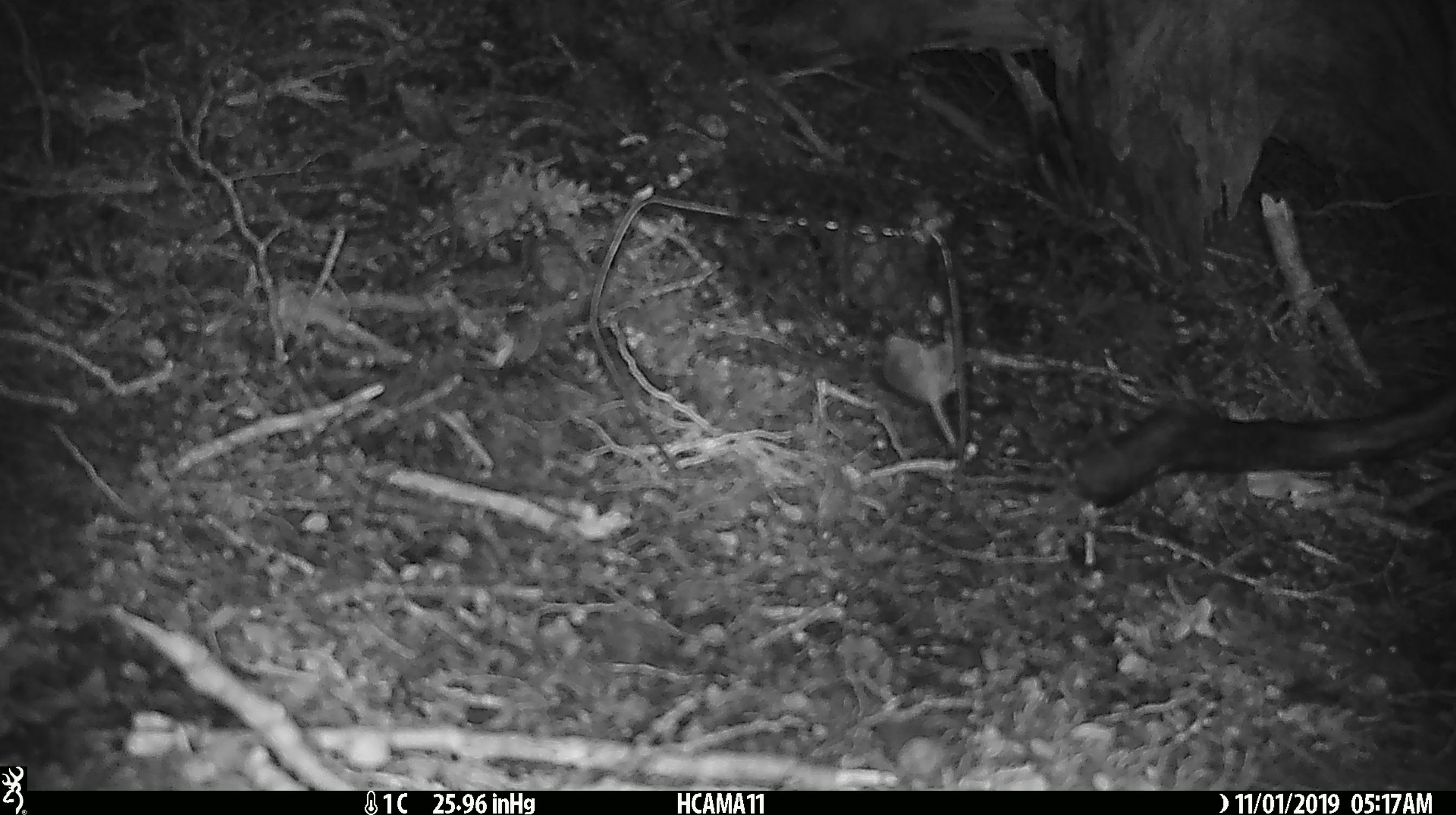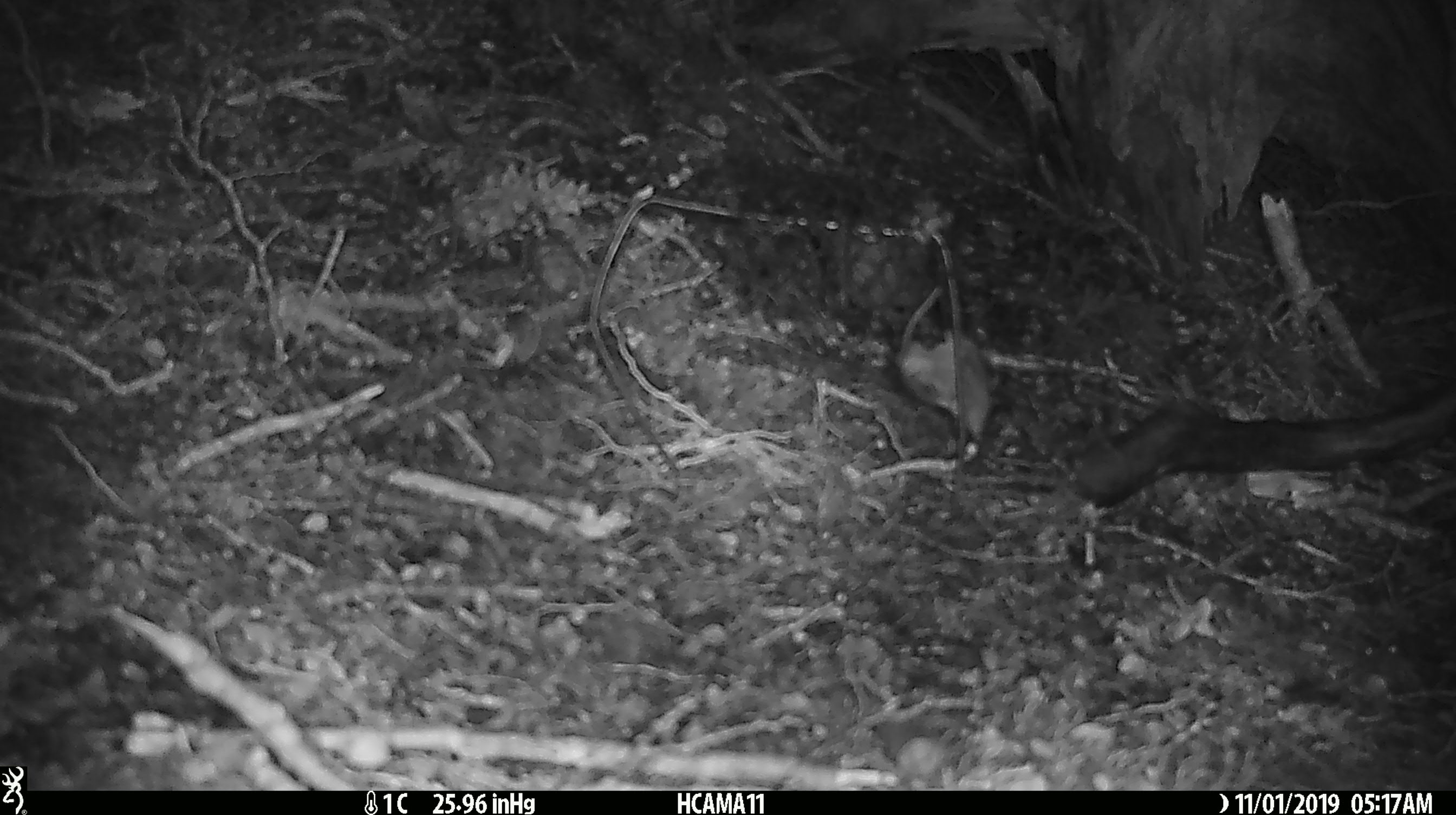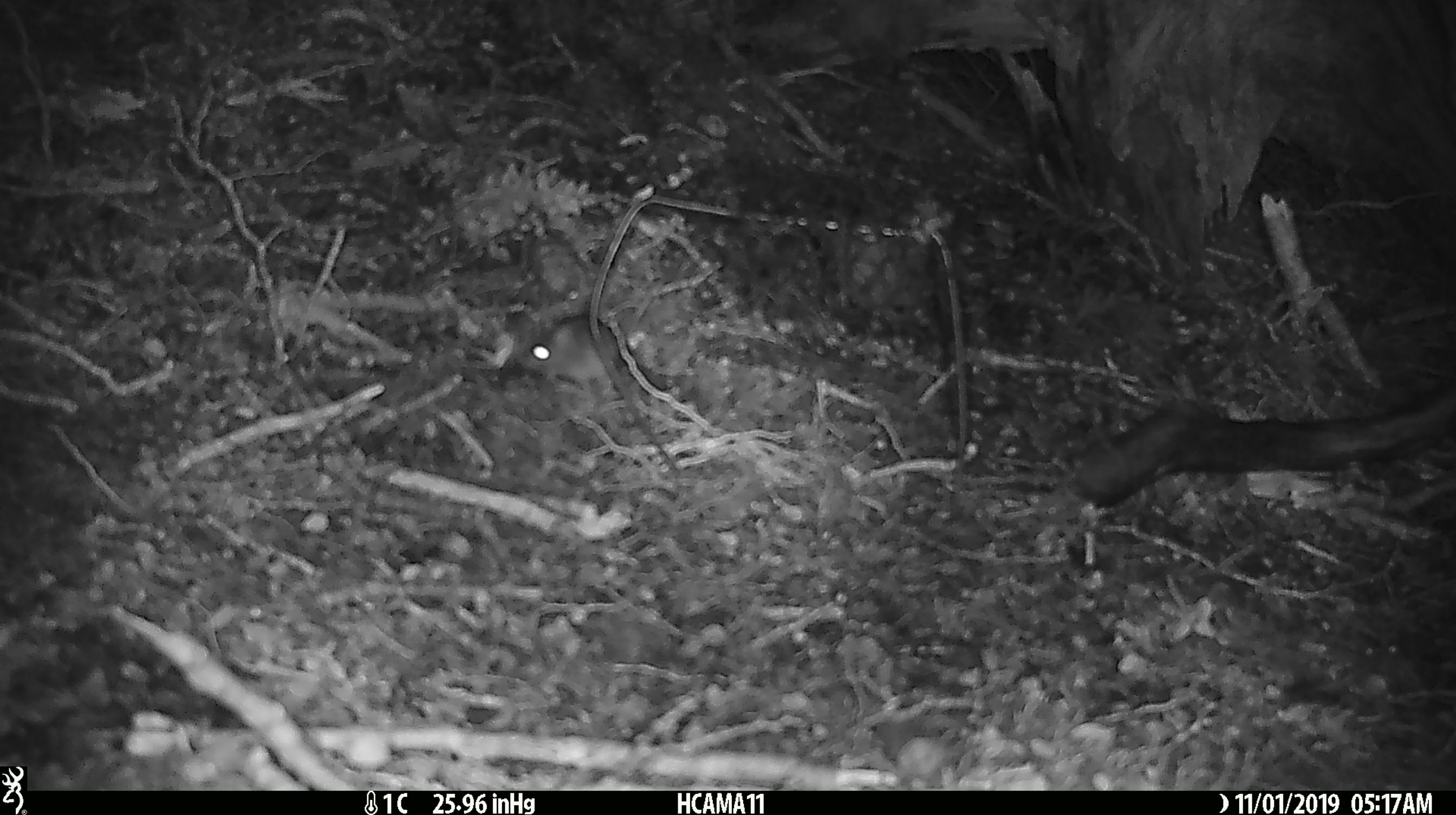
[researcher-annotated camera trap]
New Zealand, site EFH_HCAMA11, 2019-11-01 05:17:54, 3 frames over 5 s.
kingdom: Animalia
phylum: Chordata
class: Mammalia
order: Rodentia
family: Muridae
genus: Mus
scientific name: Mus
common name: mouse